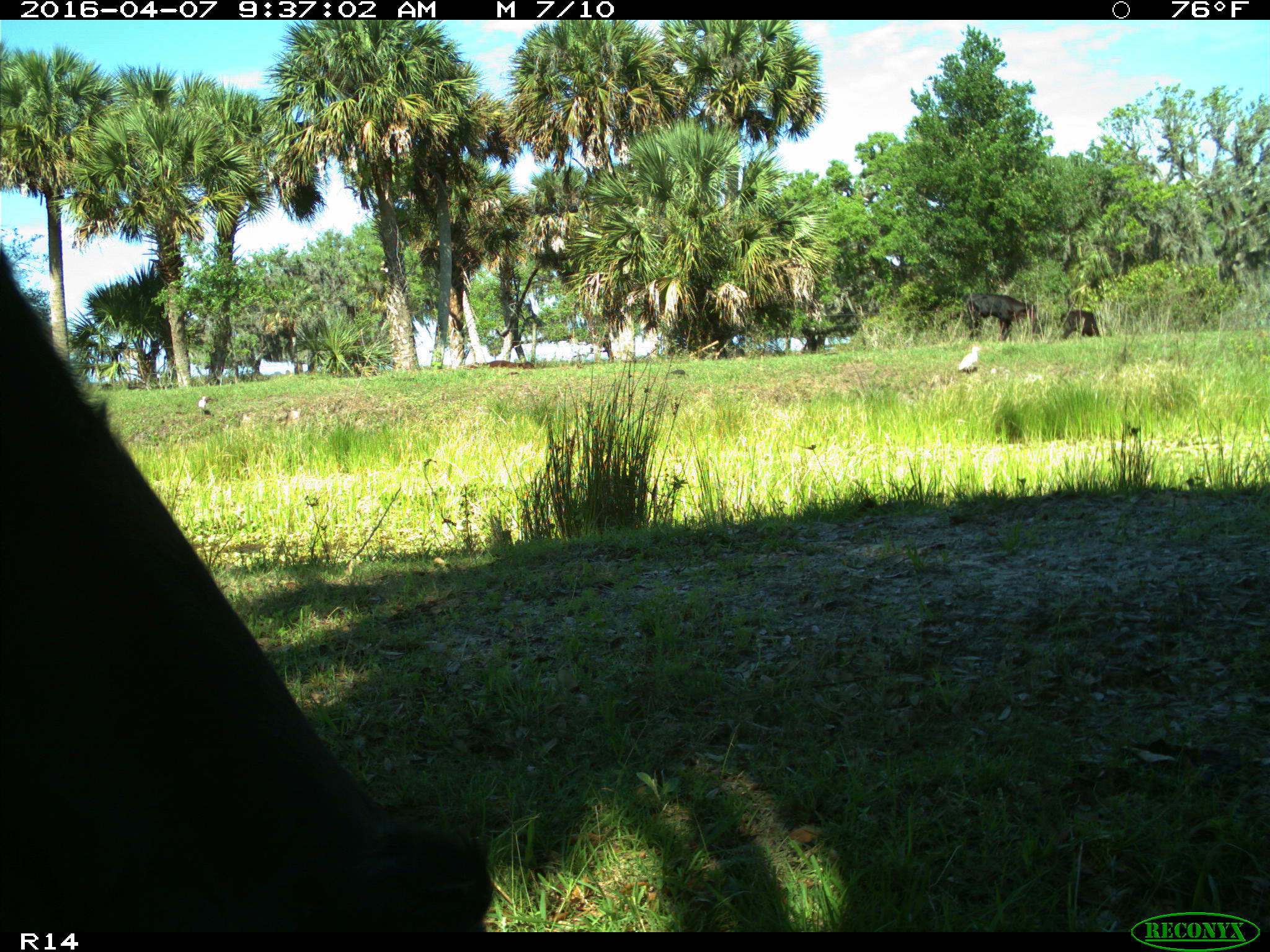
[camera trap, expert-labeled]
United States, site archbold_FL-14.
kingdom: Animalia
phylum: Chordata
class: Mammalia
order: Artiodactyla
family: Bovidae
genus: Bos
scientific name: Bos taurus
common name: domestic cow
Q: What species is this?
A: Bos taurus (domestic cow).